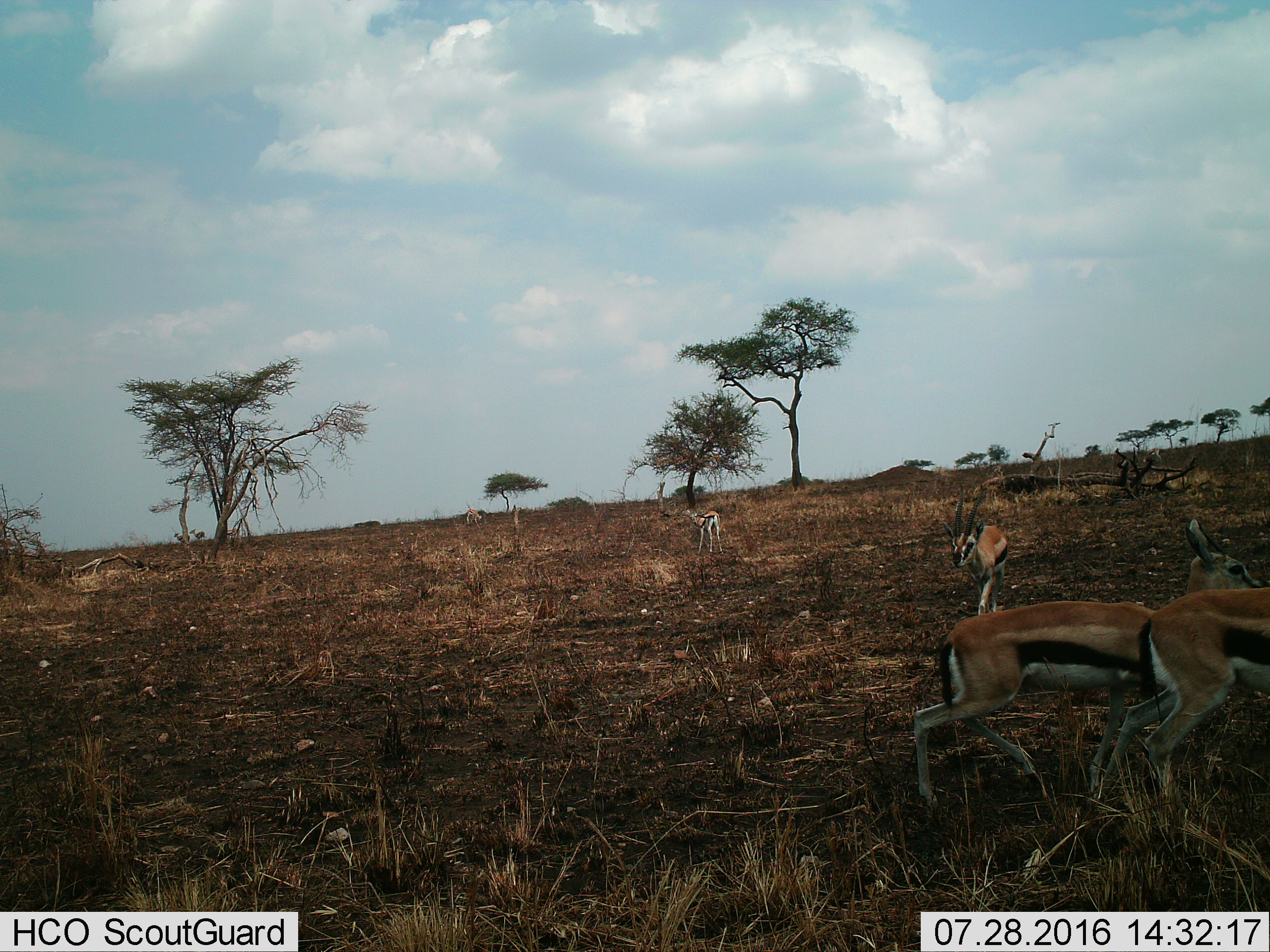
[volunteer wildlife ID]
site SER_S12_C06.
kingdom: Animalia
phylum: Chordata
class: Mammalia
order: Artiodactyla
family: Bovidae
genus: Eudorcas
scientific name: Eudorcas thomsonii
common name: thomson's gazelle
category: gazellethomsons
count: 7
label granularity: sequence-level